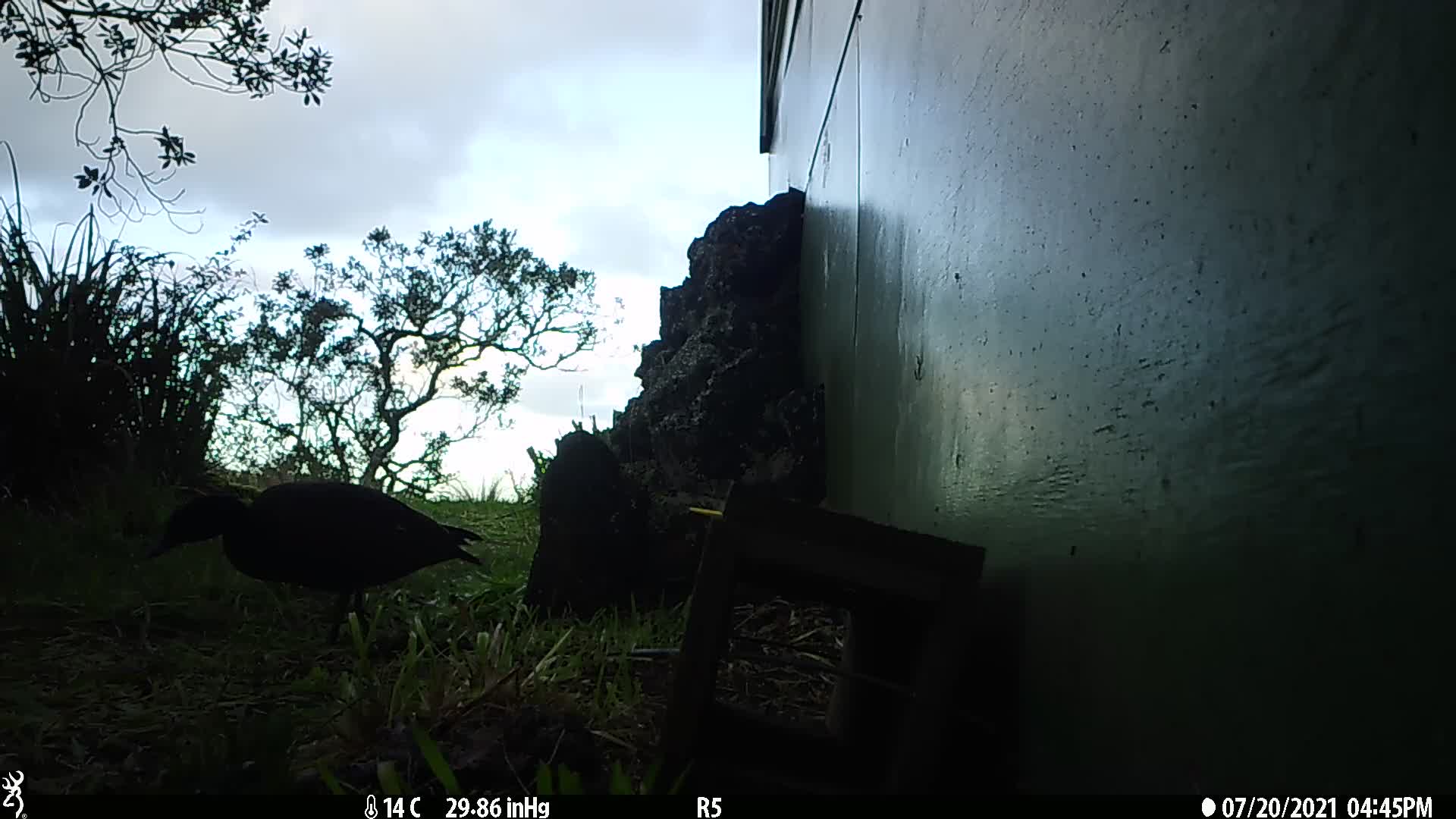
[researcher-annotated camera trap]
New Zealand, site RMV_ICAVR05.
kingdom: Animalia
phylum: Chordata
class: Aves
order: Anseriformes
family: Anatidae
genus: Tadorna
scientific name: Tadorna variegata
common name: paradise shelduck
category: paradise duck